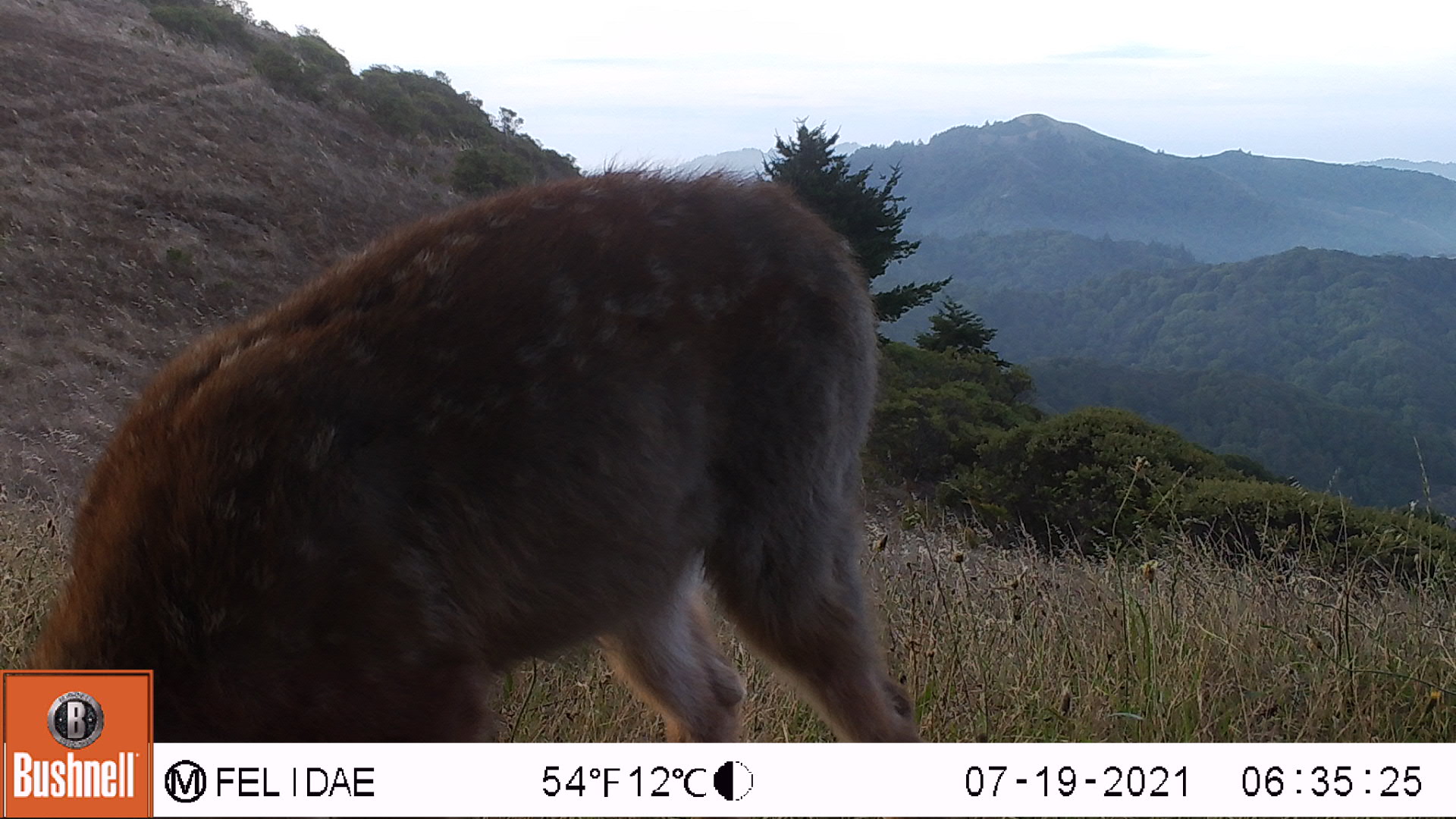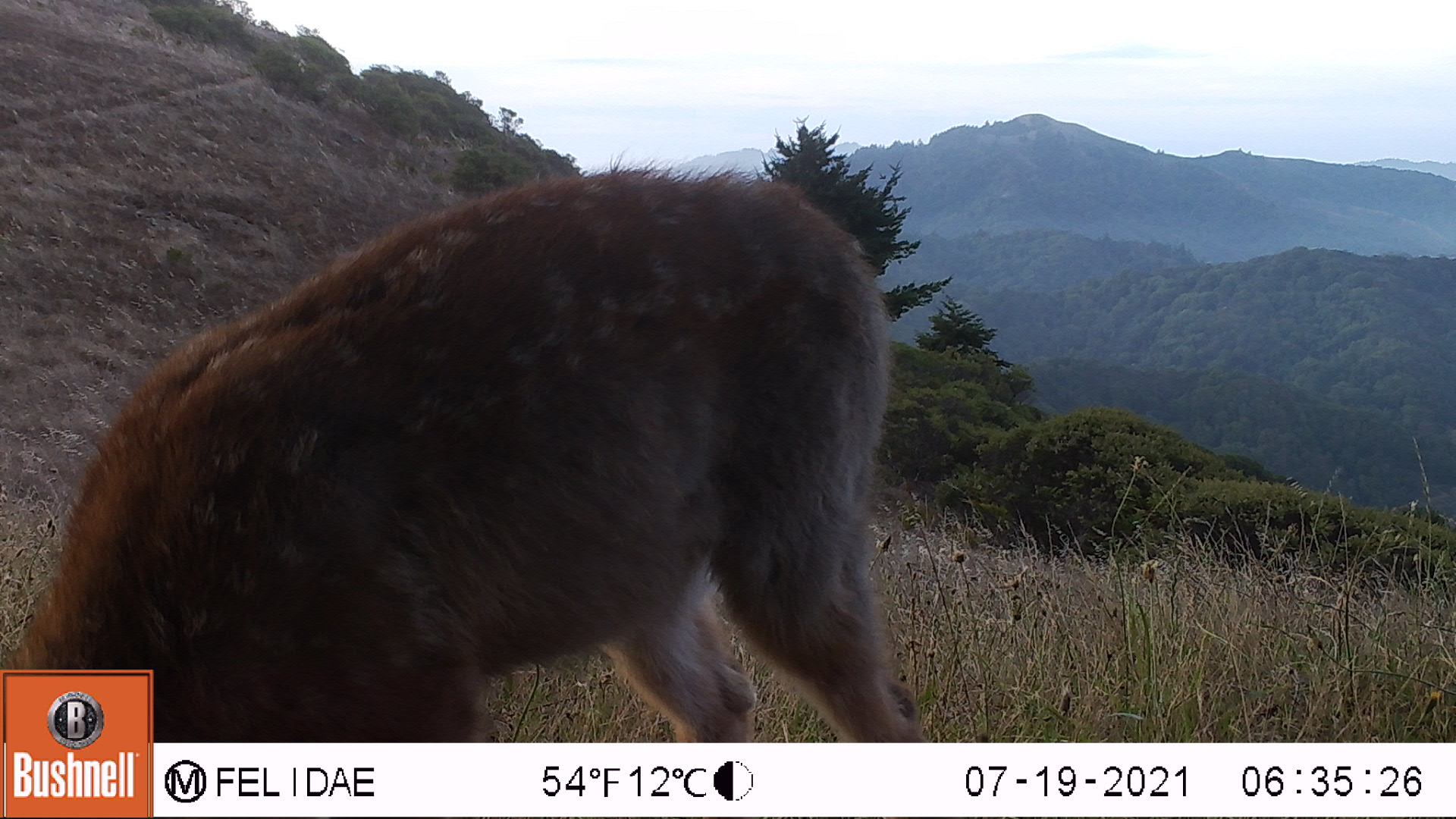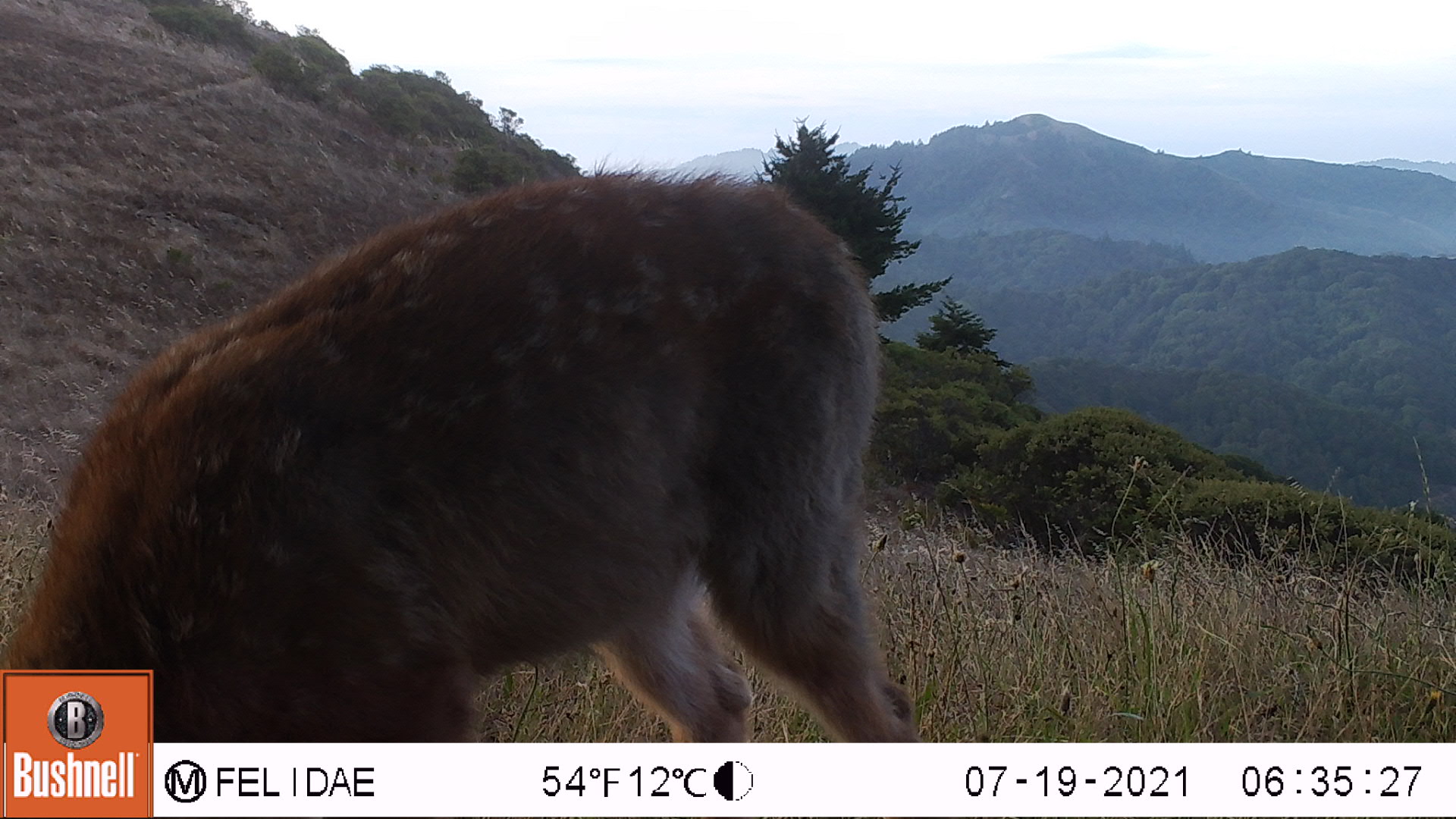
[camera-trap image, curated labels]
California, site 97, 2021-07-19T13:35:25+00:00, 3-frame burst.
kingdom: Animalia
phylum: Chordata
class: Mammalia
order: Artiodactyla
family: Cervidae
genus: Odocoileus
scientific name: Odocoileus hemionus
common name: mule deer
Mule deer (Odocoileus hemionus).